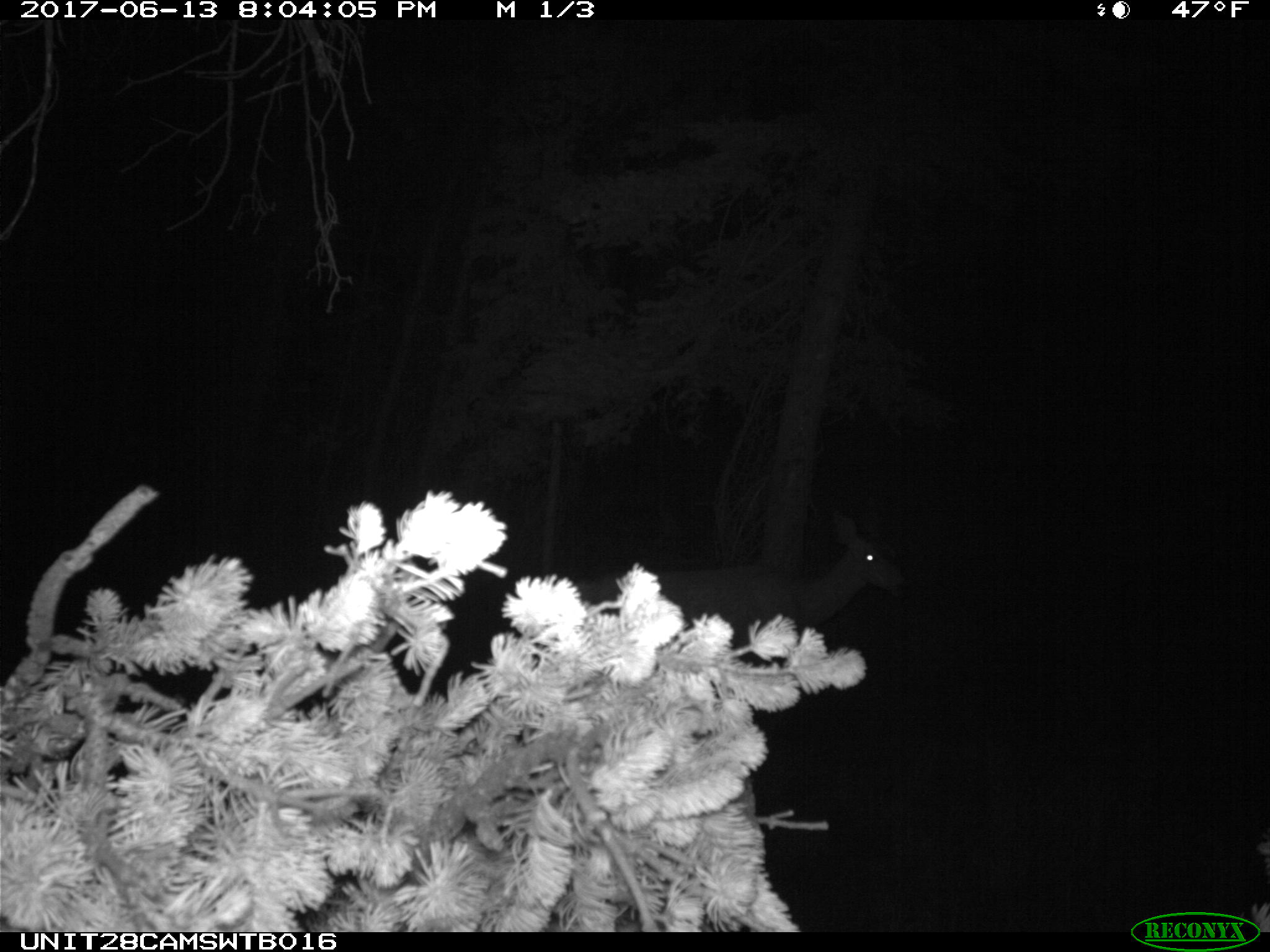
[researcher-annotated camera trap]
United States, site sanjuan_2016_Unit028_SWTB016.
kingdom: Animalia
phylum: Chordata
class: Mammalia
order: Artiodactyla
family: Cervidae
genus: Odocoileus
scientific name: Odocoileus hemionus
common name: mule deer